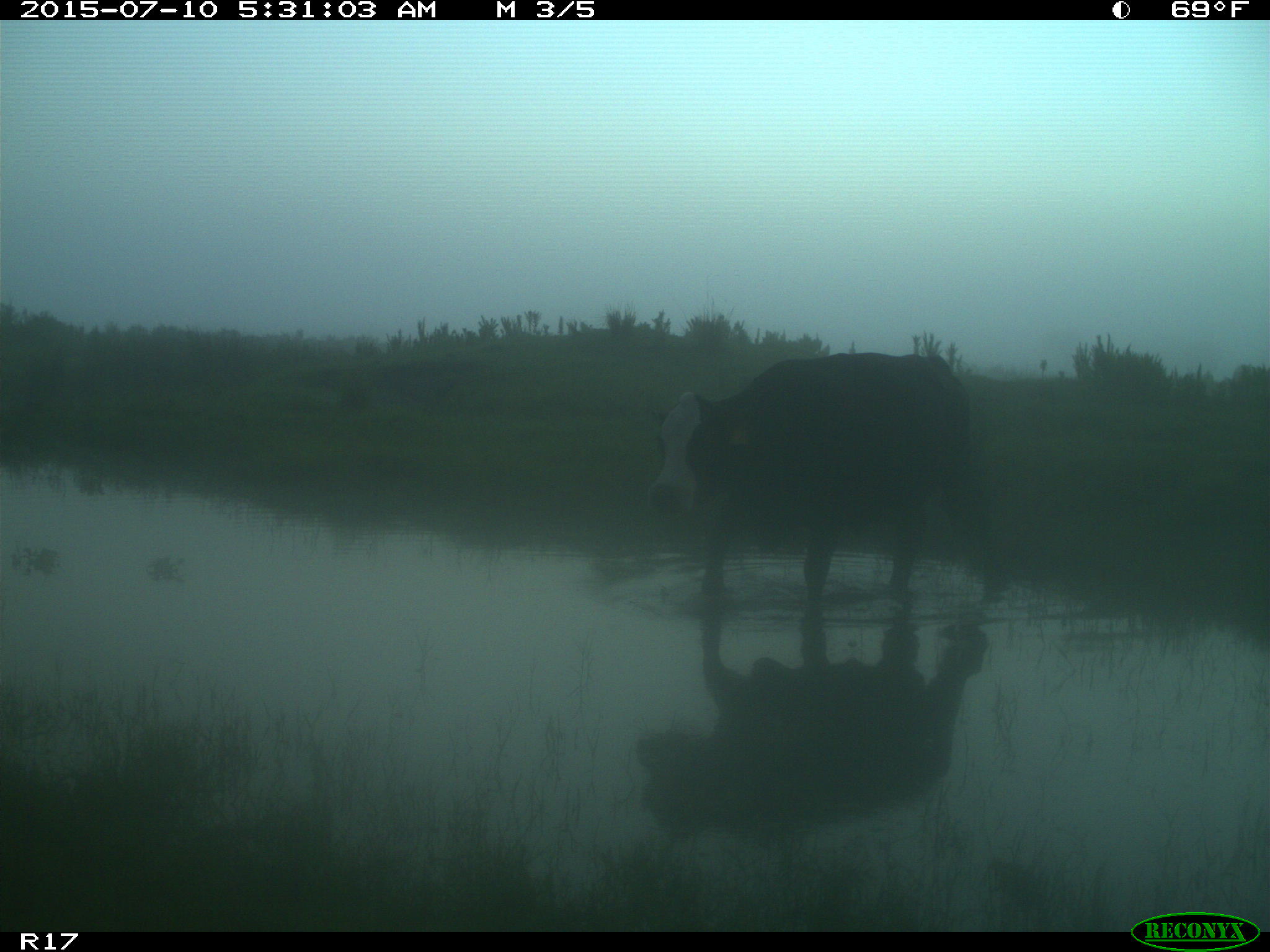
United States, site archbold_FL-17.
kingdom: Animalia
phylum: Chordata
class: Mammalia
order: Artiodactyla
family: Bovidae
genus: Bos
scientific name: Bos taurus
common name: domestic cow